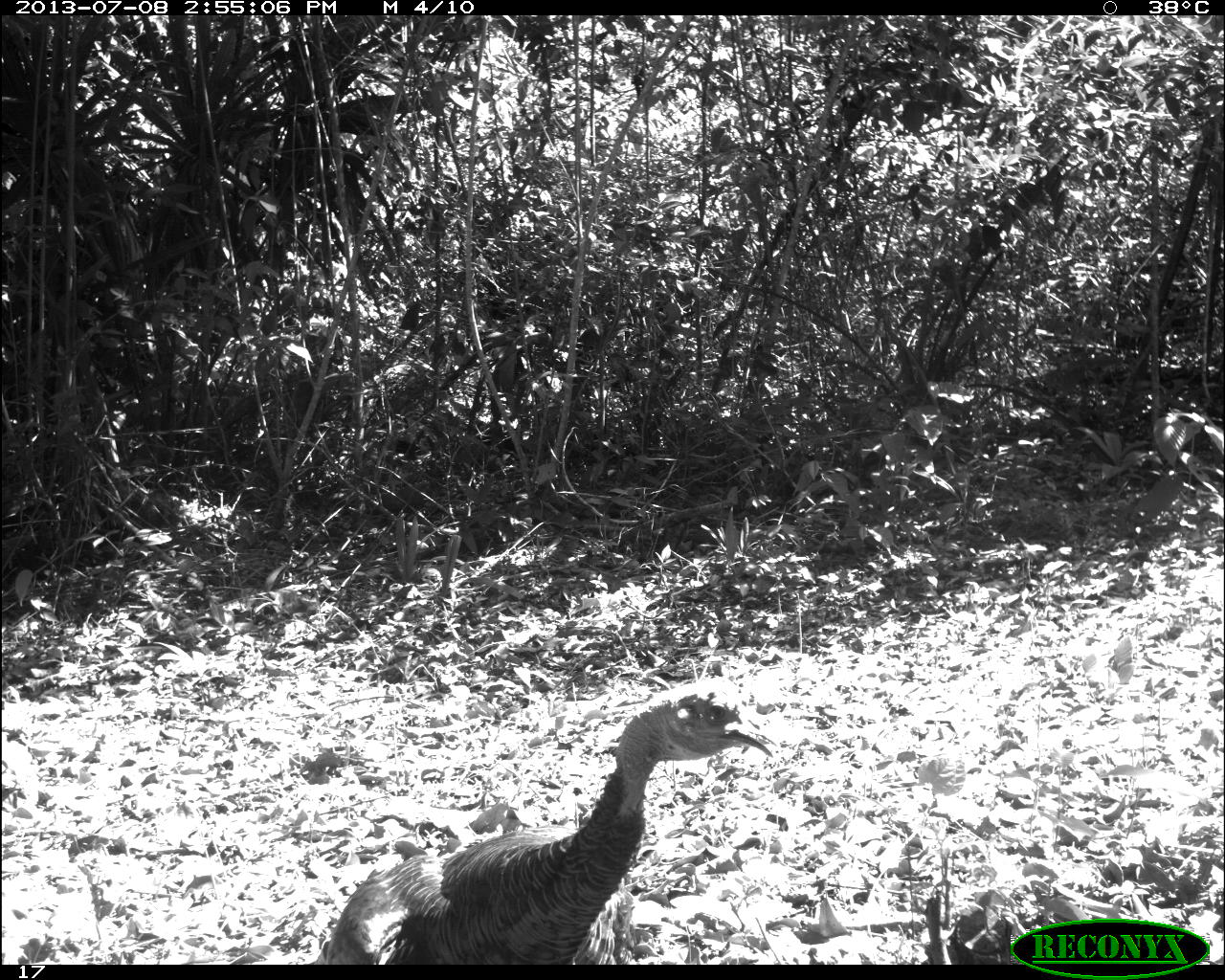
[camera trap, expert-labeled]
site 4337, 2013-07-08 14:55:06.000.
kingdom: Animalia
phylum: Chordata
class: Aves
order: Galliformes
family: Phasianidae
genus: Meleagris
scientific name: Meleagris ocellata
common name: ocellated turkey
Meleagris ocellata (ocellated turkey), count 2.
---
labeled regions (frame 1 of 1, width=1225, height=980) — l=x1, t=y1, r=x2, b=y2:
meleagris ocellata: l=311, t=677, r=772, b=962